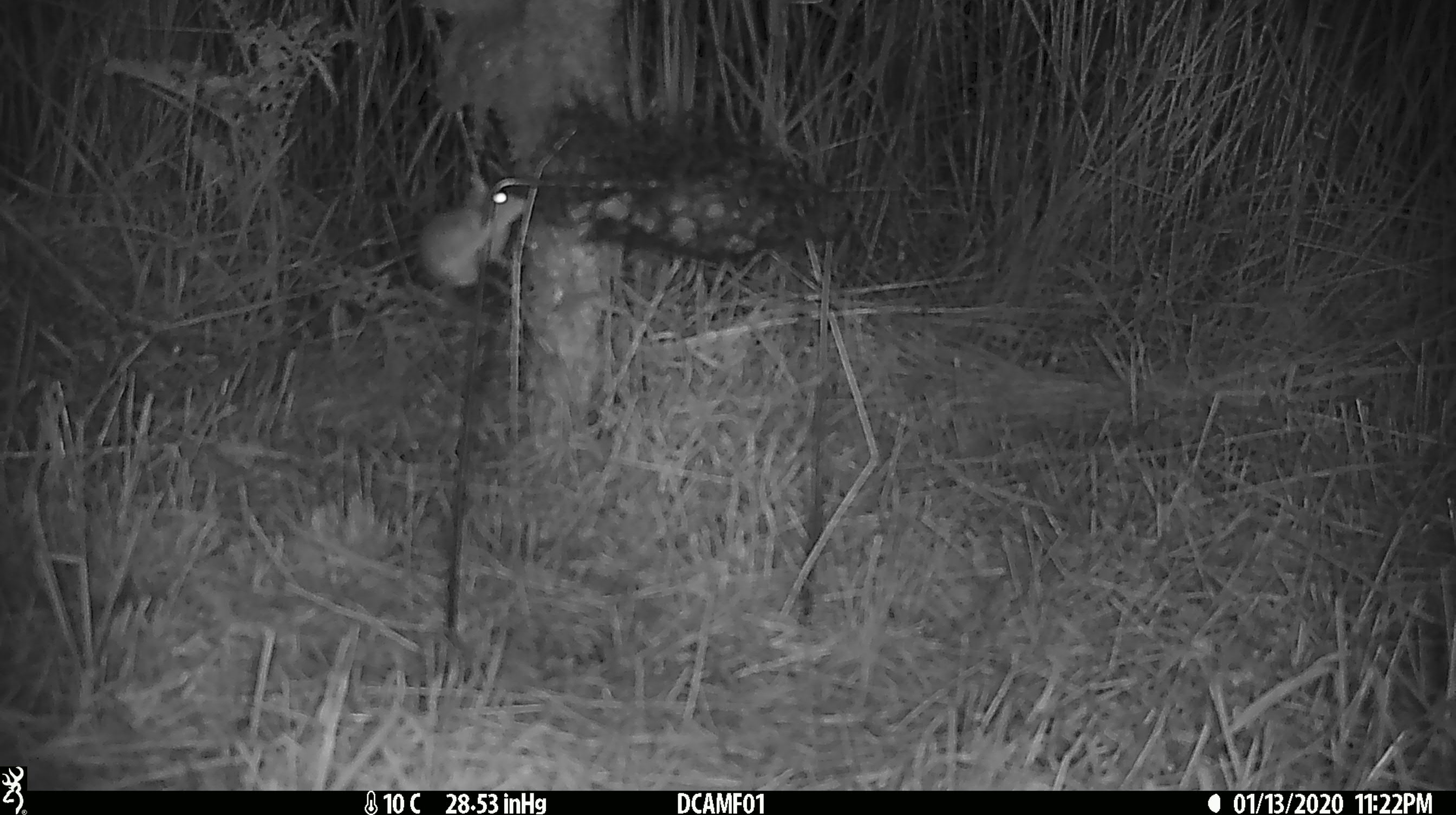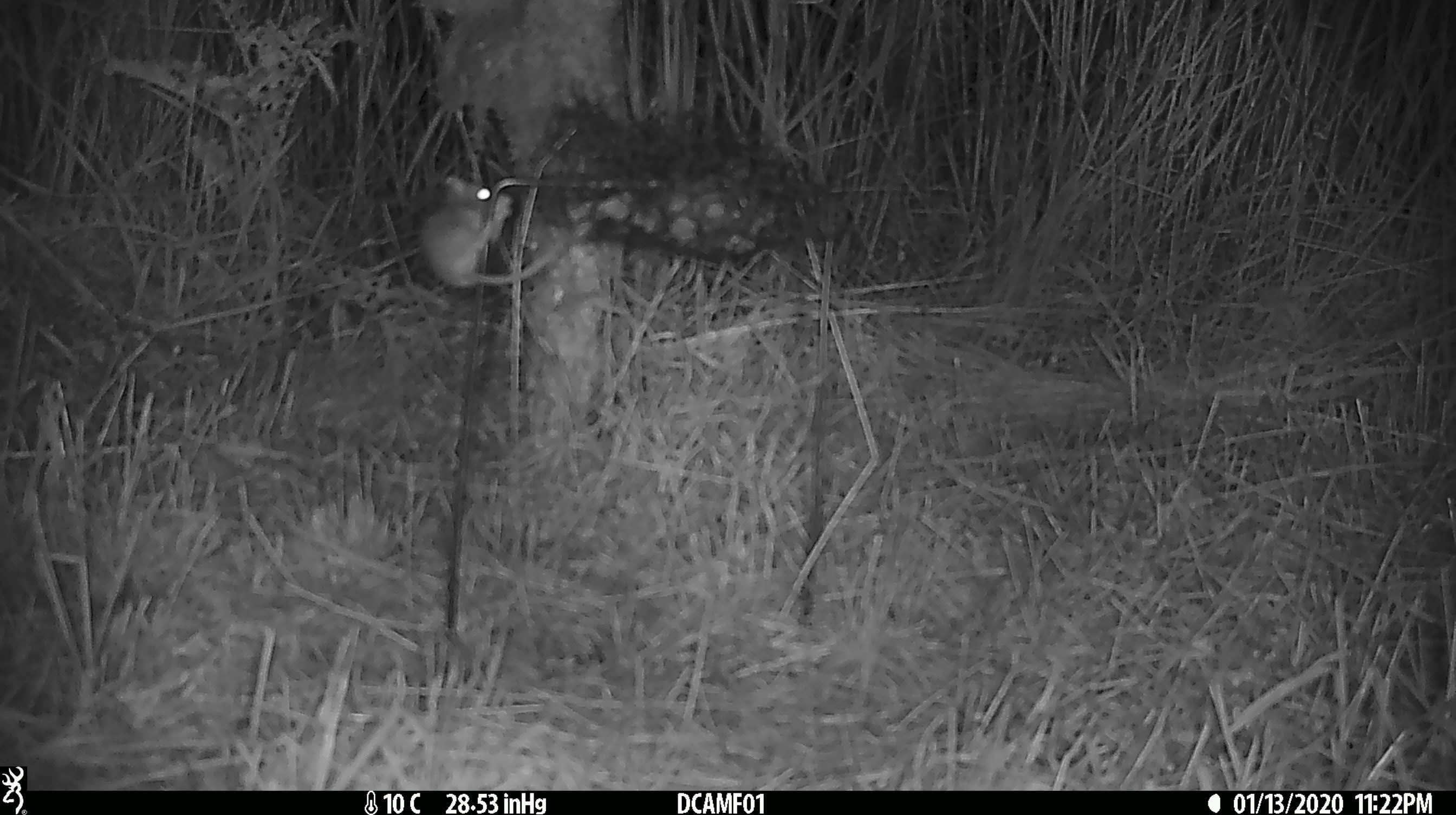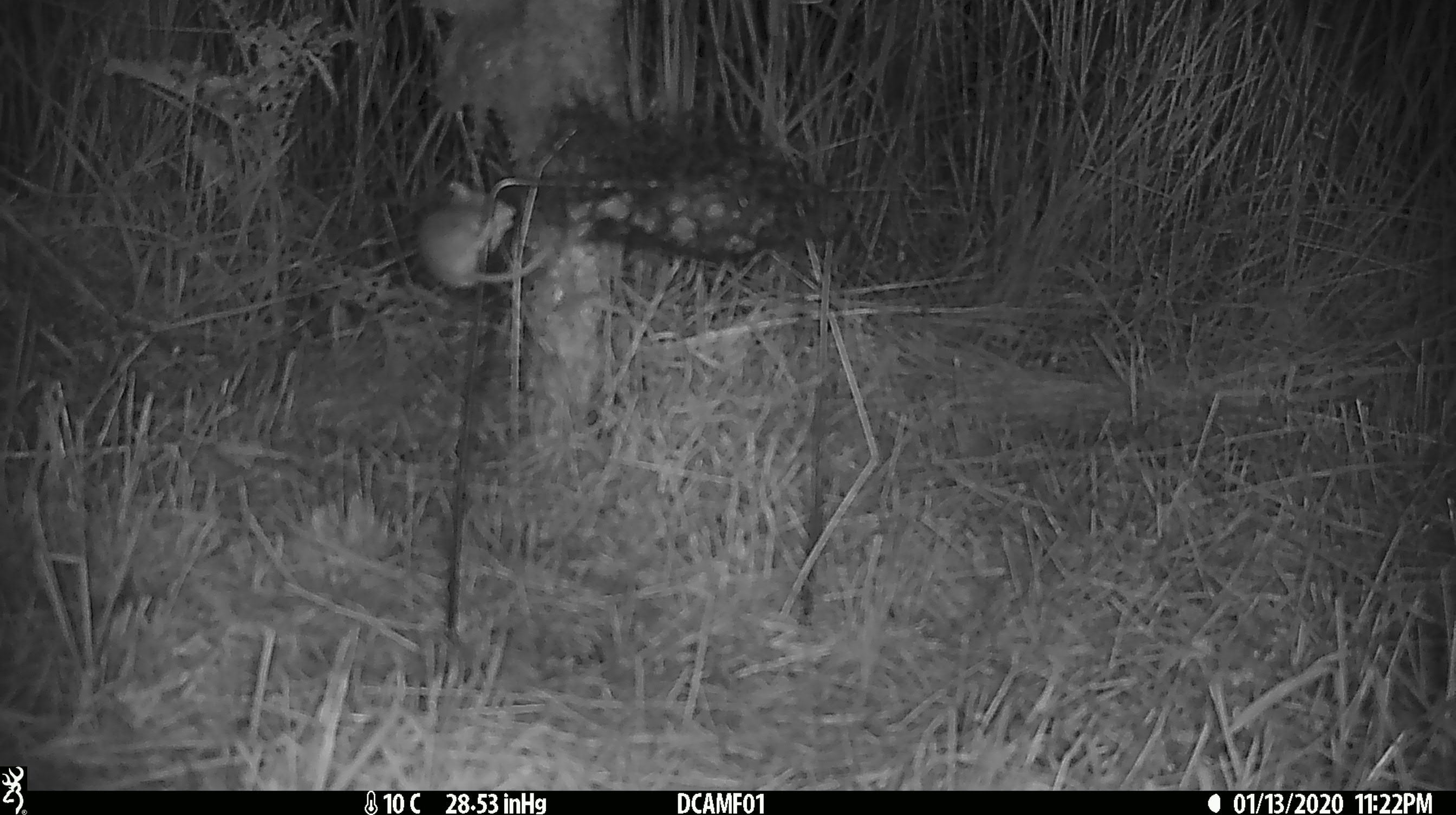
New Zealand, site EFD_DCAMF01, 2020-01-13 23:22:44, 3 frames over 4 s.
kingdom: Animalia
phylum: Chordata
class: Mammalia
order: Rodentia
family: Muridae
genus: Mus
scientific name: Mus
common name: mouse